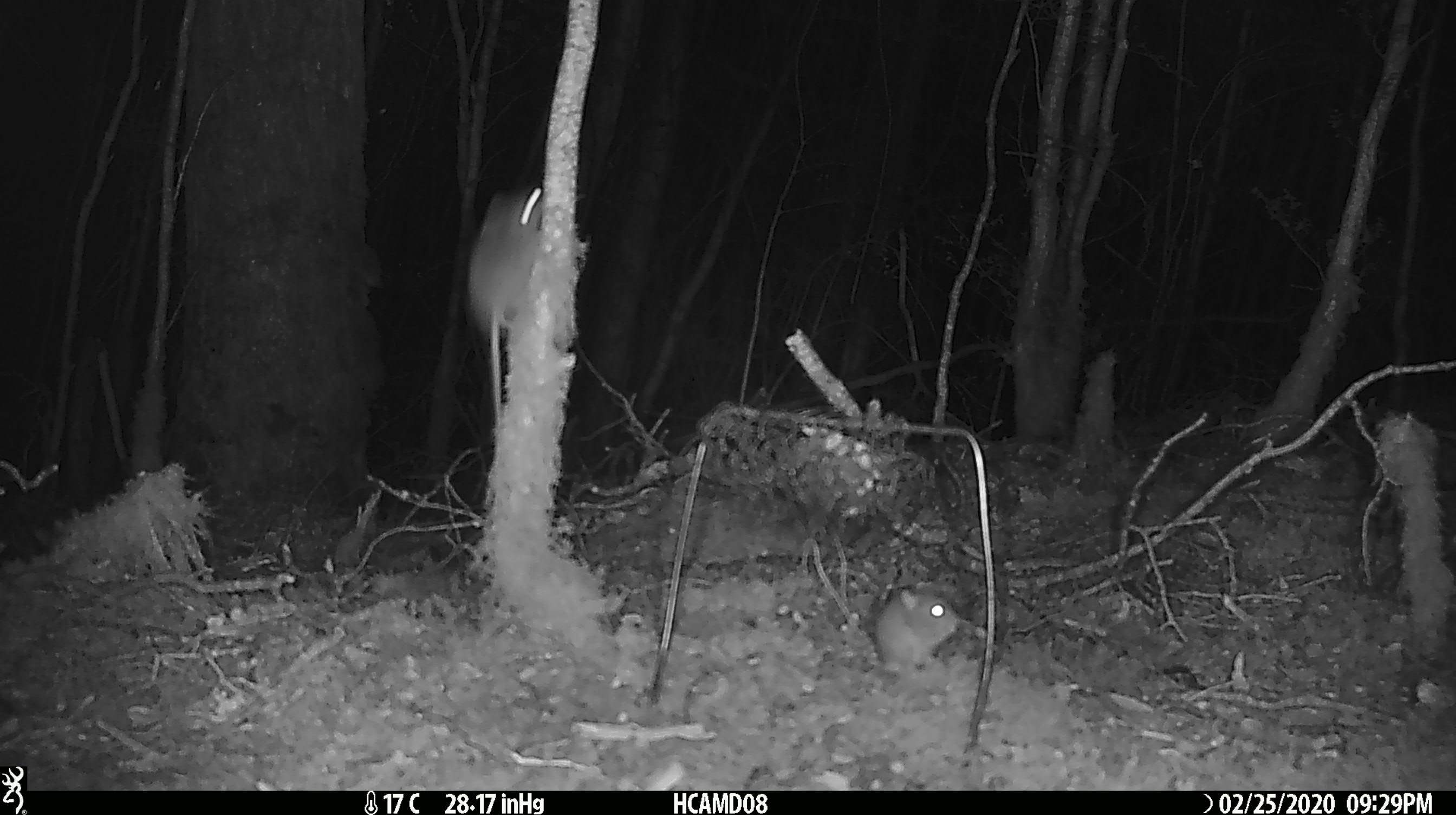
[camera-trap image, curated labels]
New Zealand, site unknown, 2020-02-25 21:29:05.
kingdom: Animalia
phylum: Chordata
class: Mammalia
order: Rodentia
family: Muridae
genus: Mus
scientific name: Mus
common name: mouse